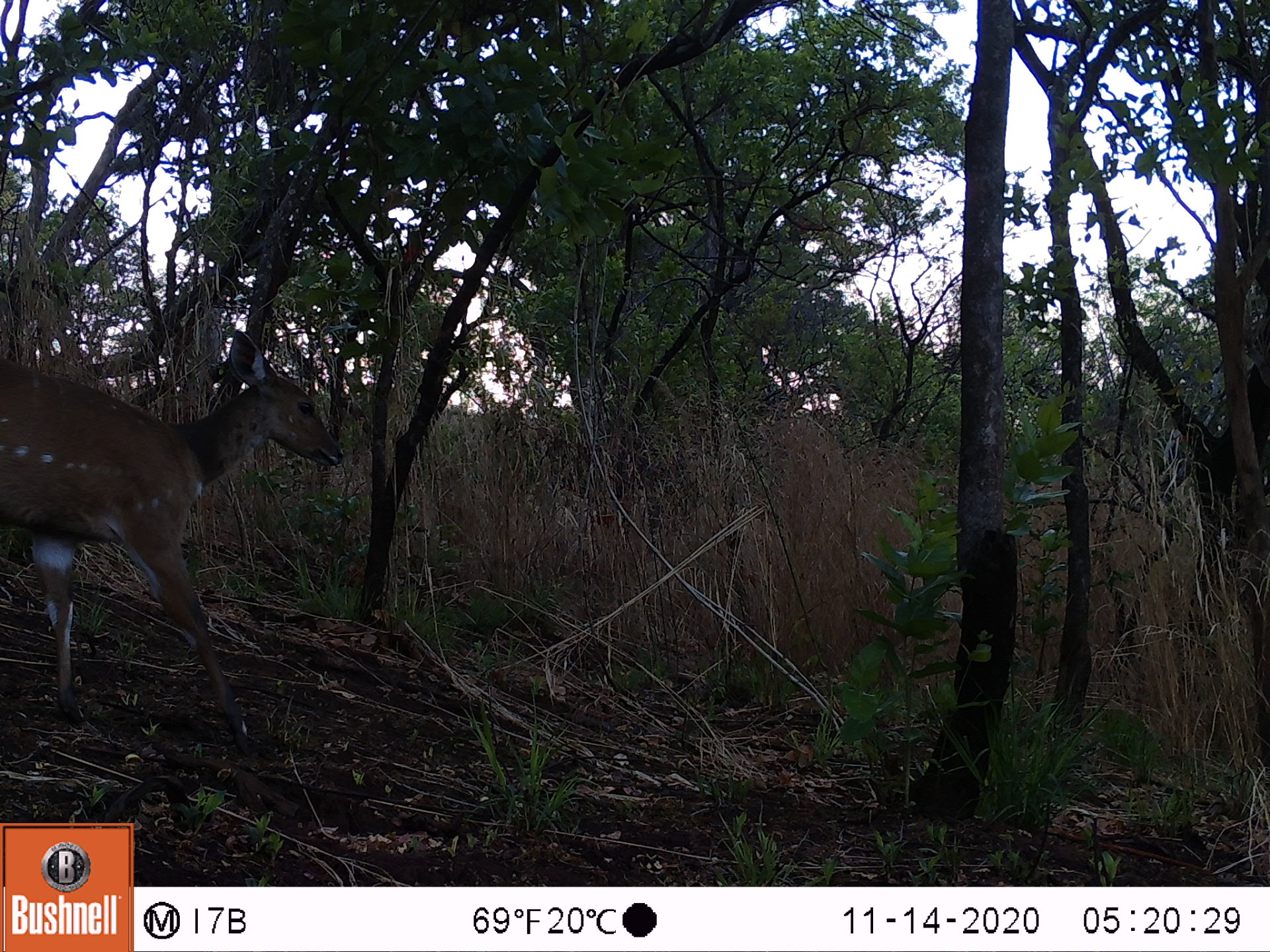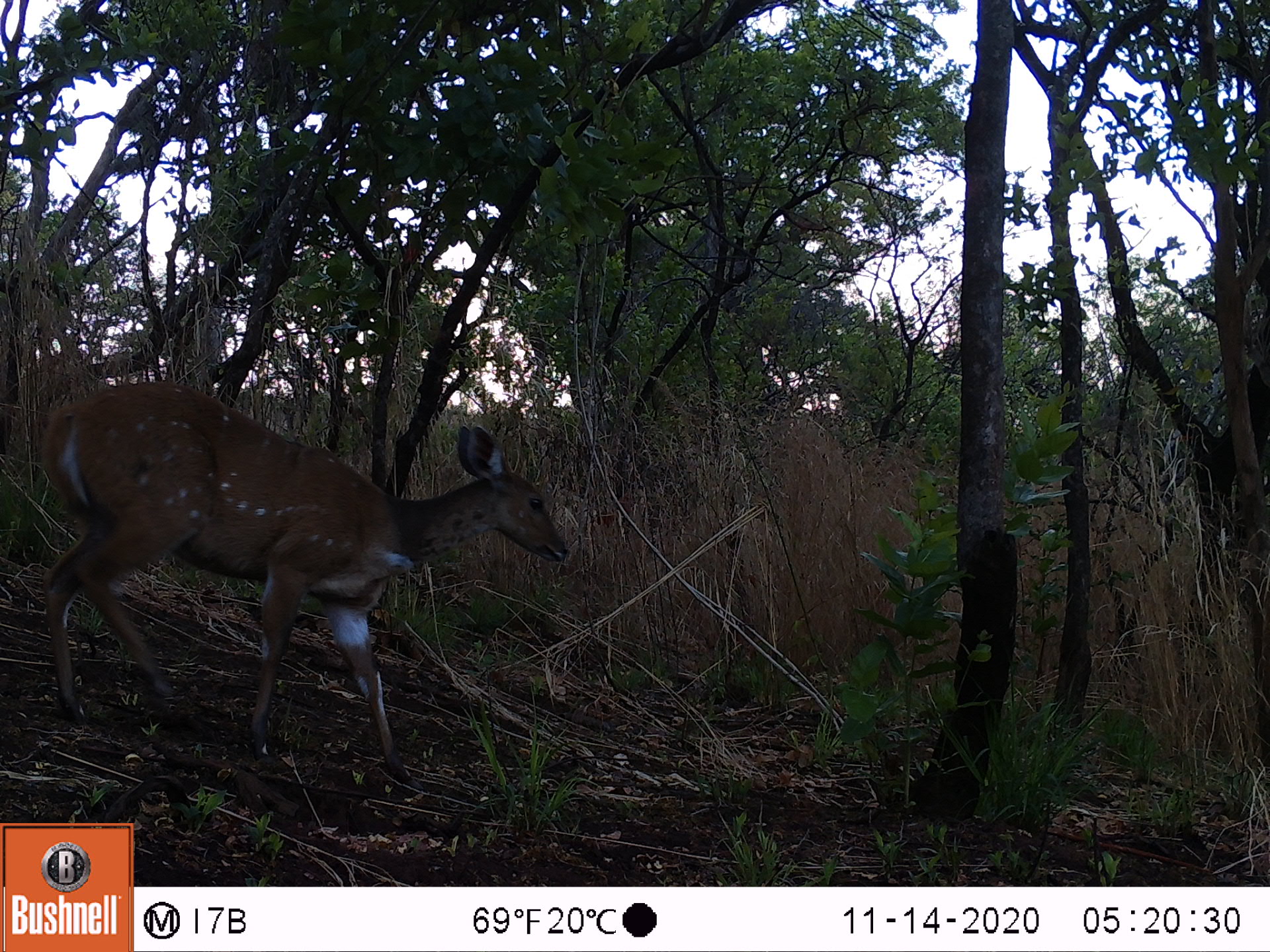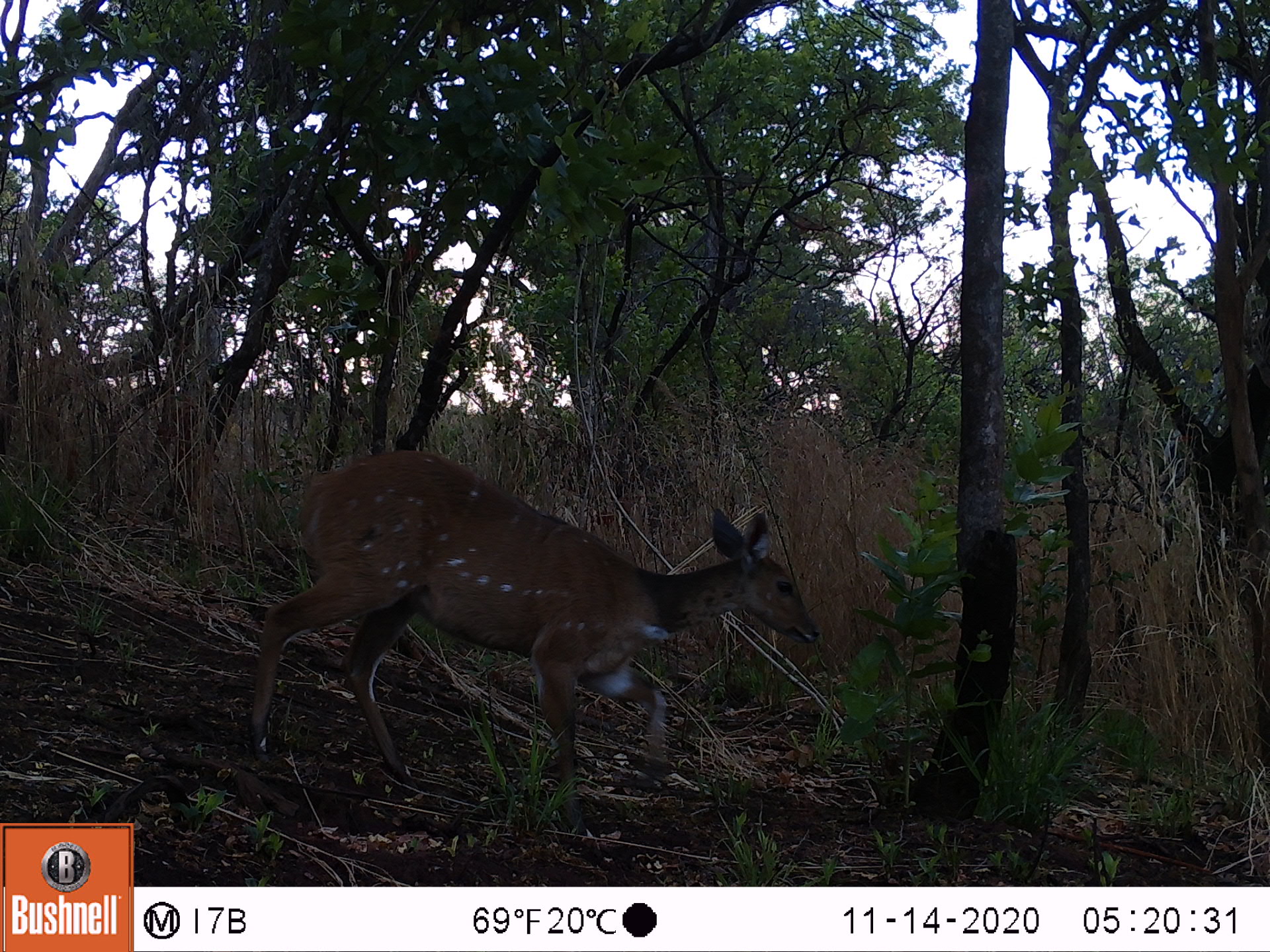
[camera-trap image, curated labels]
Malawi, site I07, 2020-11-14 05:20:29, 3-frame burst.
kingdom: Animalia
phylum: Chordata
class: Mammalia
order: Artiodactyla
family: Bovidae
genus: Tragelaphus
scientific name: Tragelaphus sylvaticus sylvaticus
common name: cape bushbuck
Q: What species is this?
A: Cape bushbuck (Tragelaphus sylvaticus sylvaticus).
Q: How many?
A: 1.